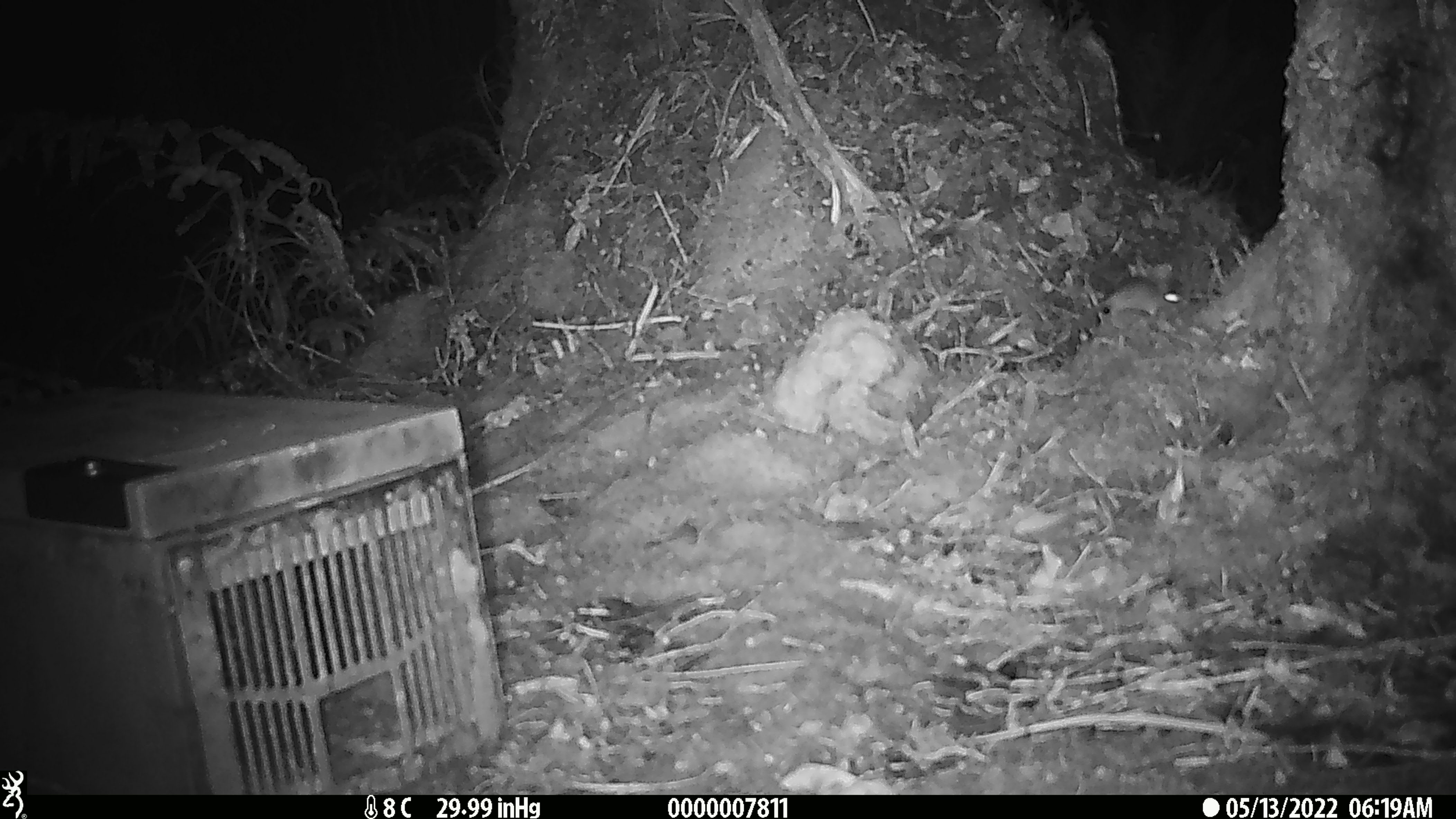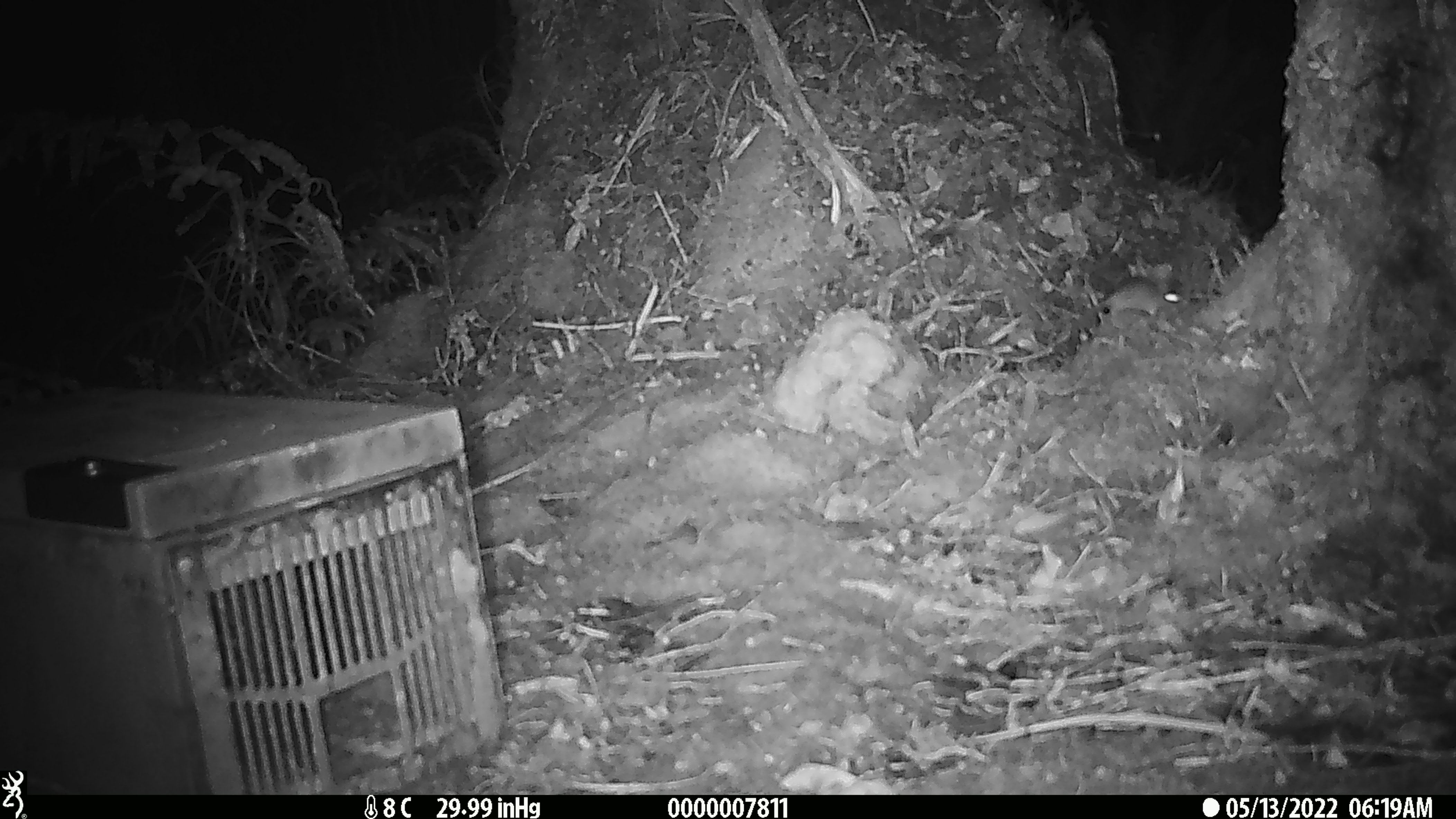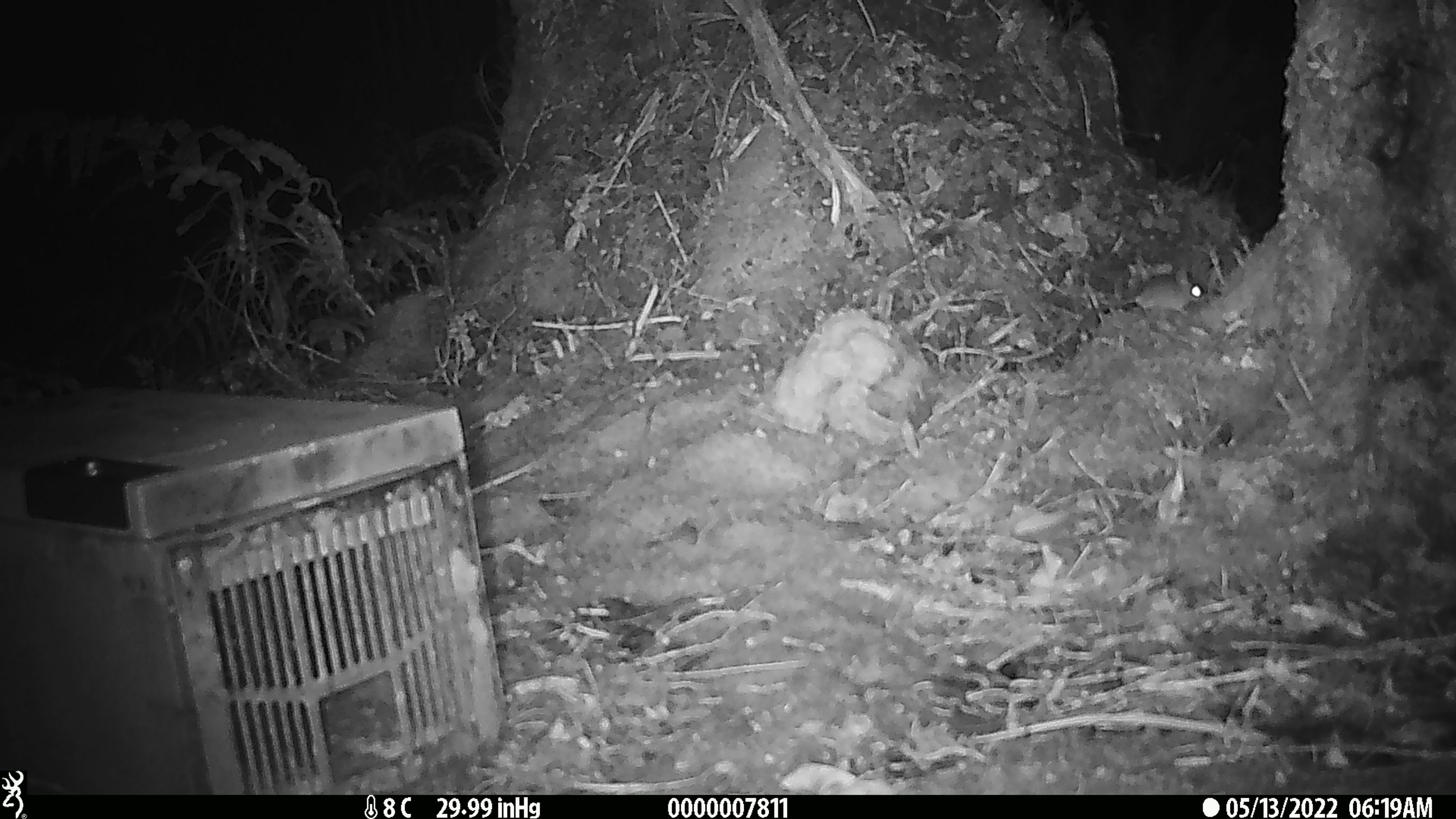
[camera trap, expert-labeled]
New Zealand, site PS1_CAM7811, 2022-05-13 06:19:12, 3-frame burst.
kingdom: Animalia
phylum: Chordata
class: Mammalia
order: Rodentia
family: Muridae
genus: Mus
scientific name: Mus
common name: mouse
Mouse (Mus).